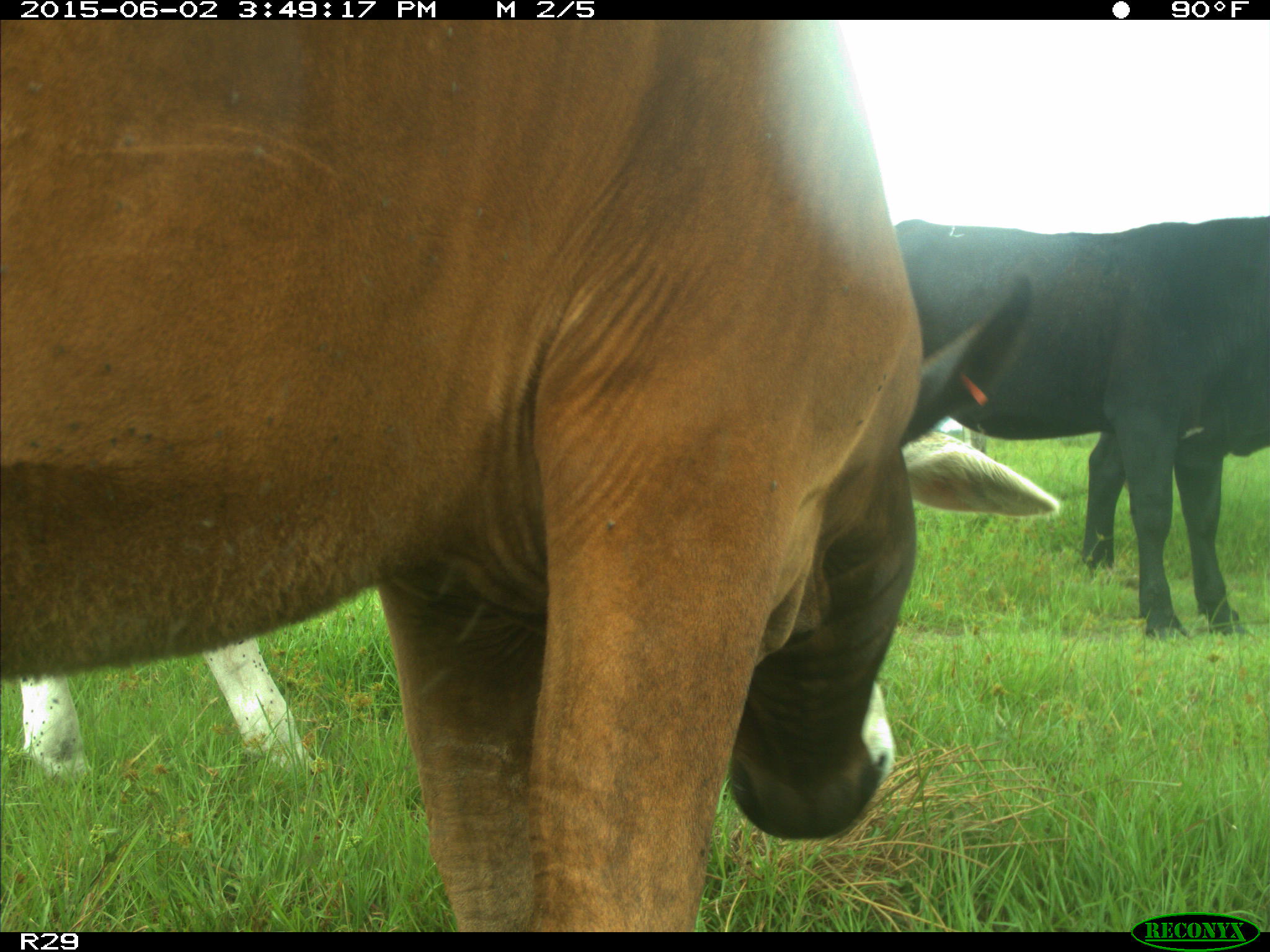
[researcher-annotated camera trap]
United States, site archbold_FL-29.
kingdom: Animalia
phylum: Chordata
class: Mammalia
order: Artiodactyla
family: Bovidae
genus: Bos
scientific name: Bos taurus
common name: domestic cow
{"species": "Bos taurus (domestic cow)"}